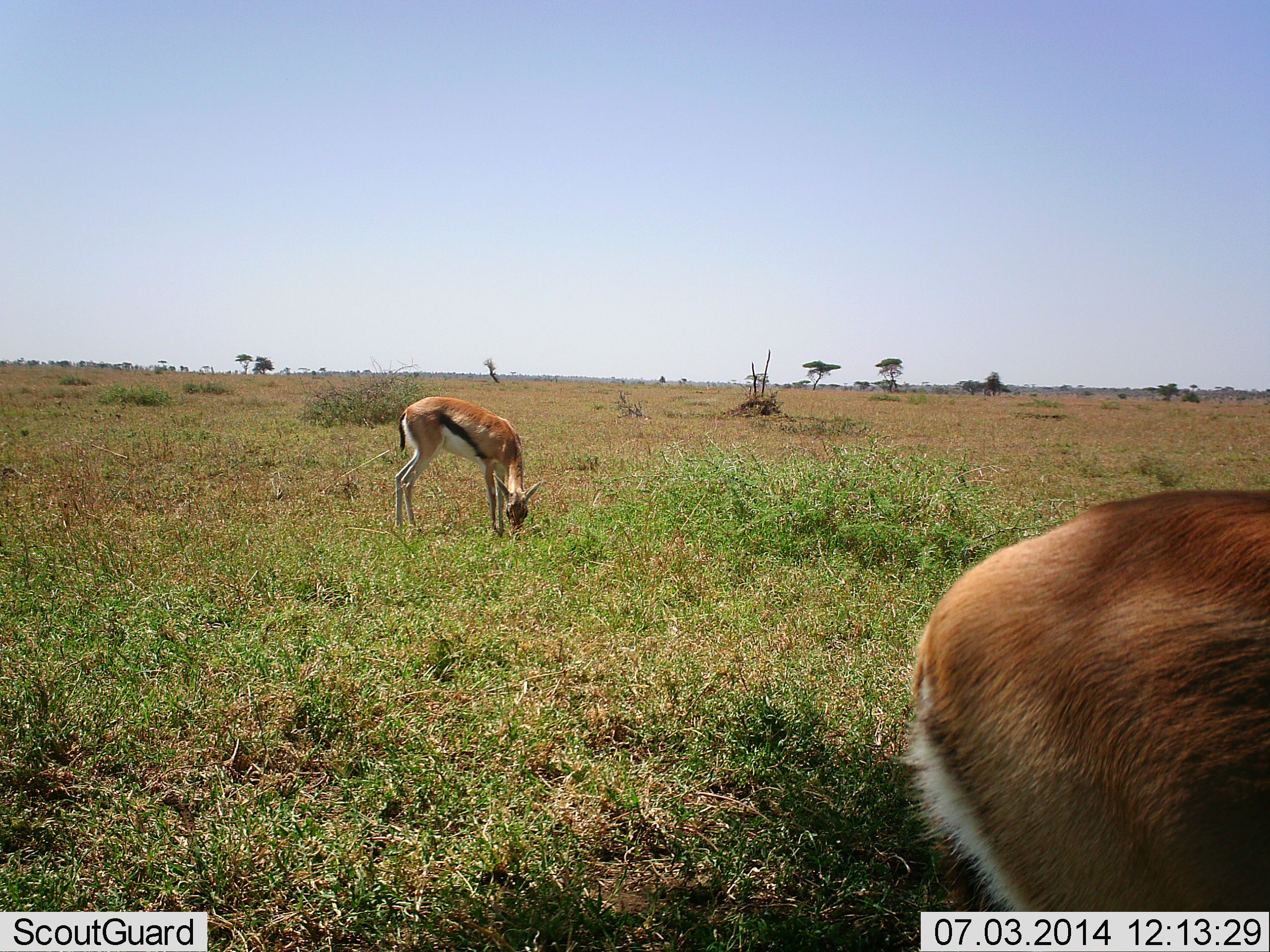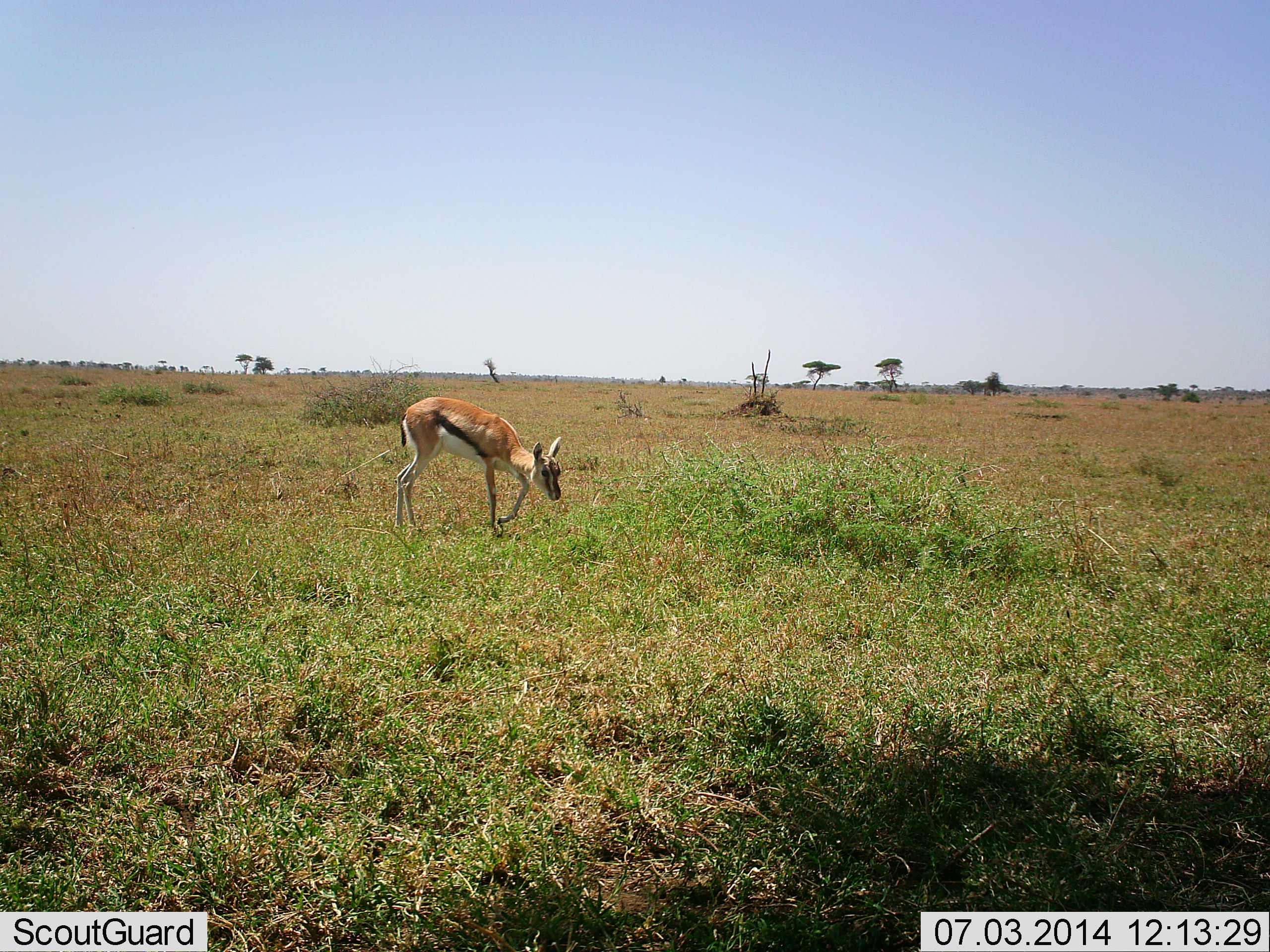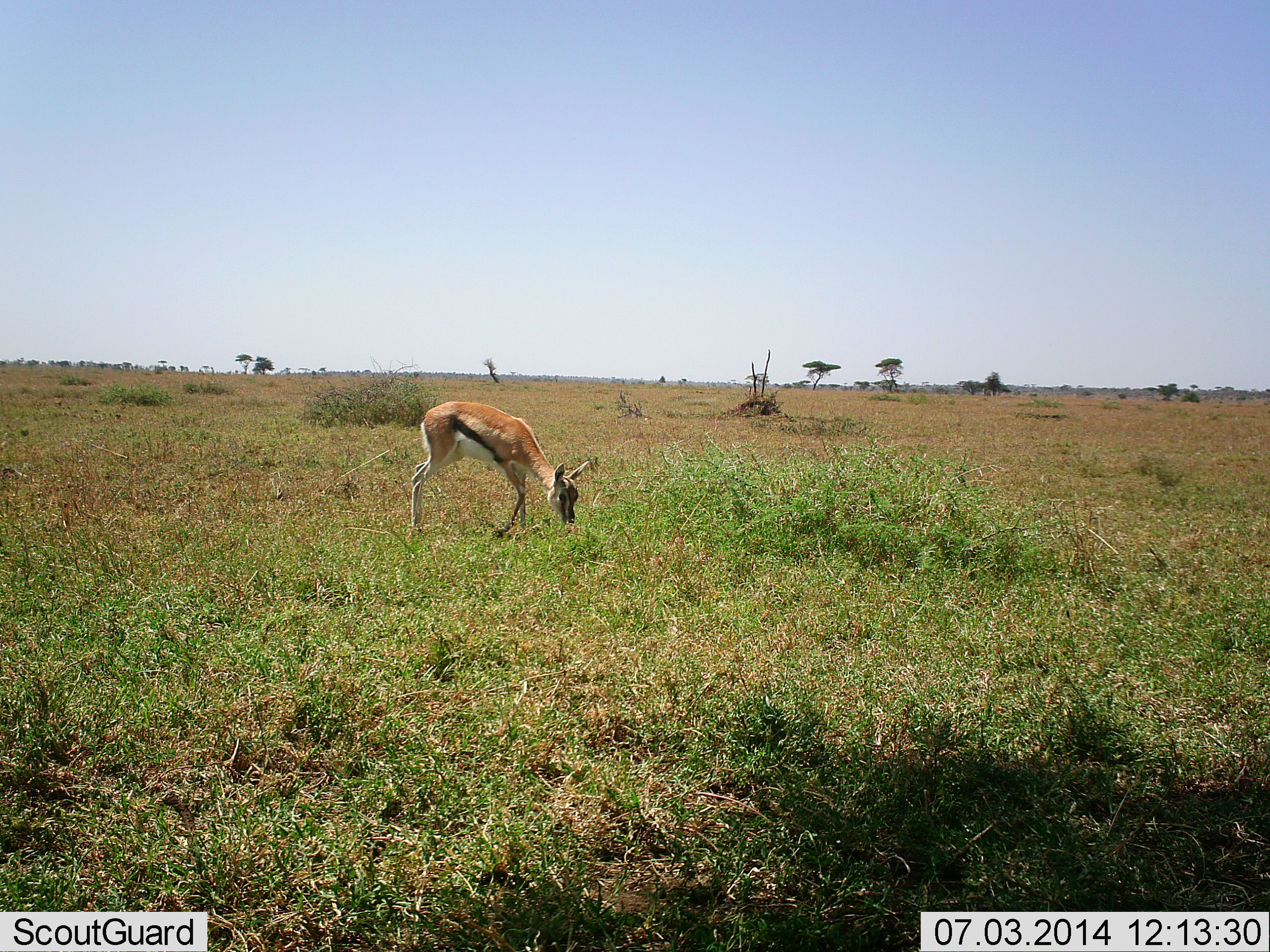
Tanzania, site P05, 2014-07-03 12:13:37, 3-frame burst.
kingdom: Animalia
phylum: Chordata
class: Mammalia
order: Artiodactyla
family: Bovidae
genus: Eudorcas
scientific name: Eudorcas thomsonii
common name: thomson's gazelle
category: gazellethomsons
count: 2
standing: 30%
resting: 0%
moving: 60%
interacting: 0%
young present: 0%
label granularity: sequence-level